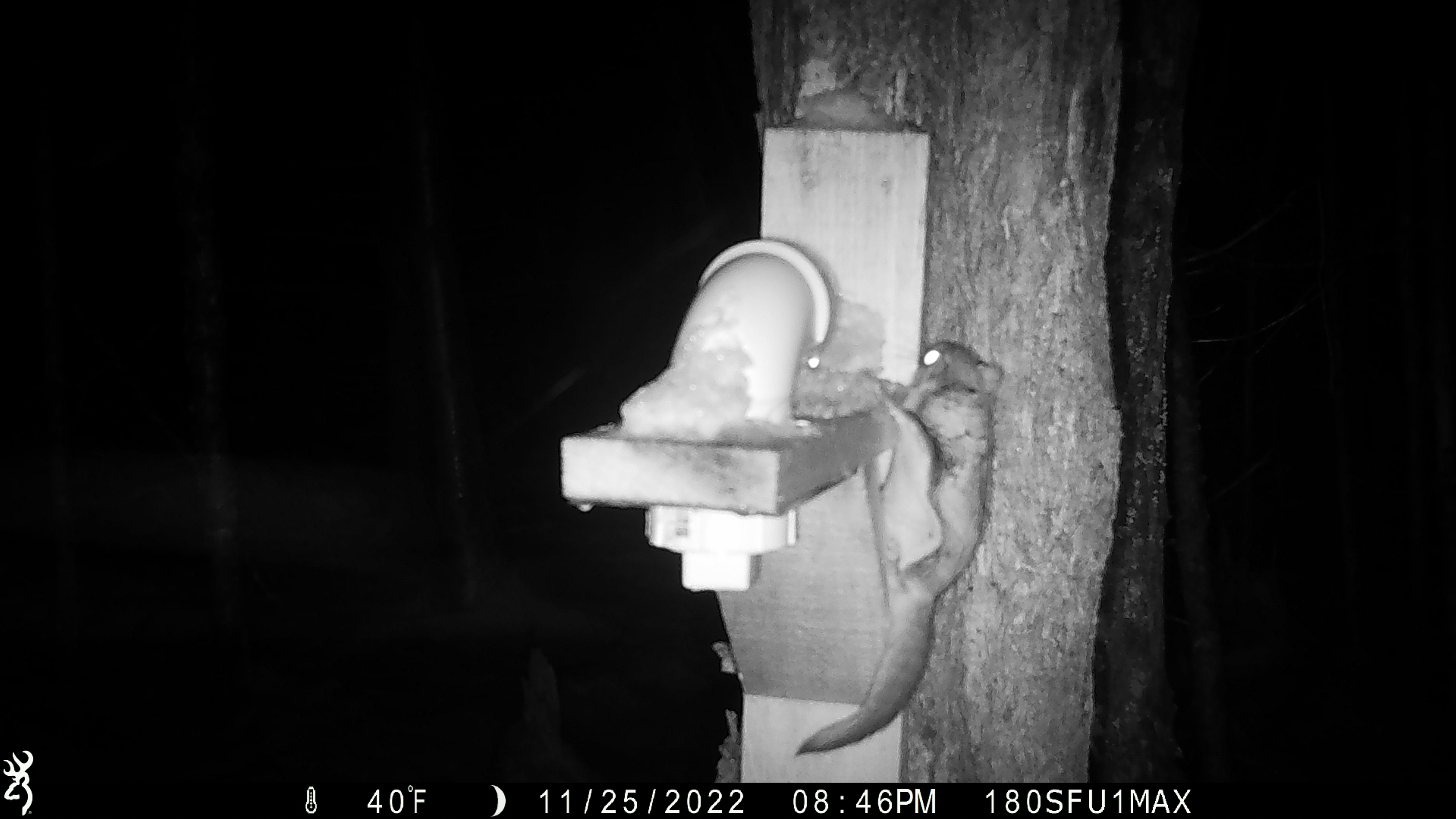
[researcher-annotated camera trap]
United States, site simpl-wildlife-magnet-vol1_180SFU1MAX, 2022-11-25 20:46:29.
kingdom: Animalia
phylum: Chordata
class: Mammalia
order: Rodentia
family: Sciuridae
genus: Glaucomys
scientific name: Glaucomys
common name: flying squirrel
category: flying squirrel sp.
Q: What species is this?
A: Flying squirrel sp. (flying squirrel) (Glaucomys).